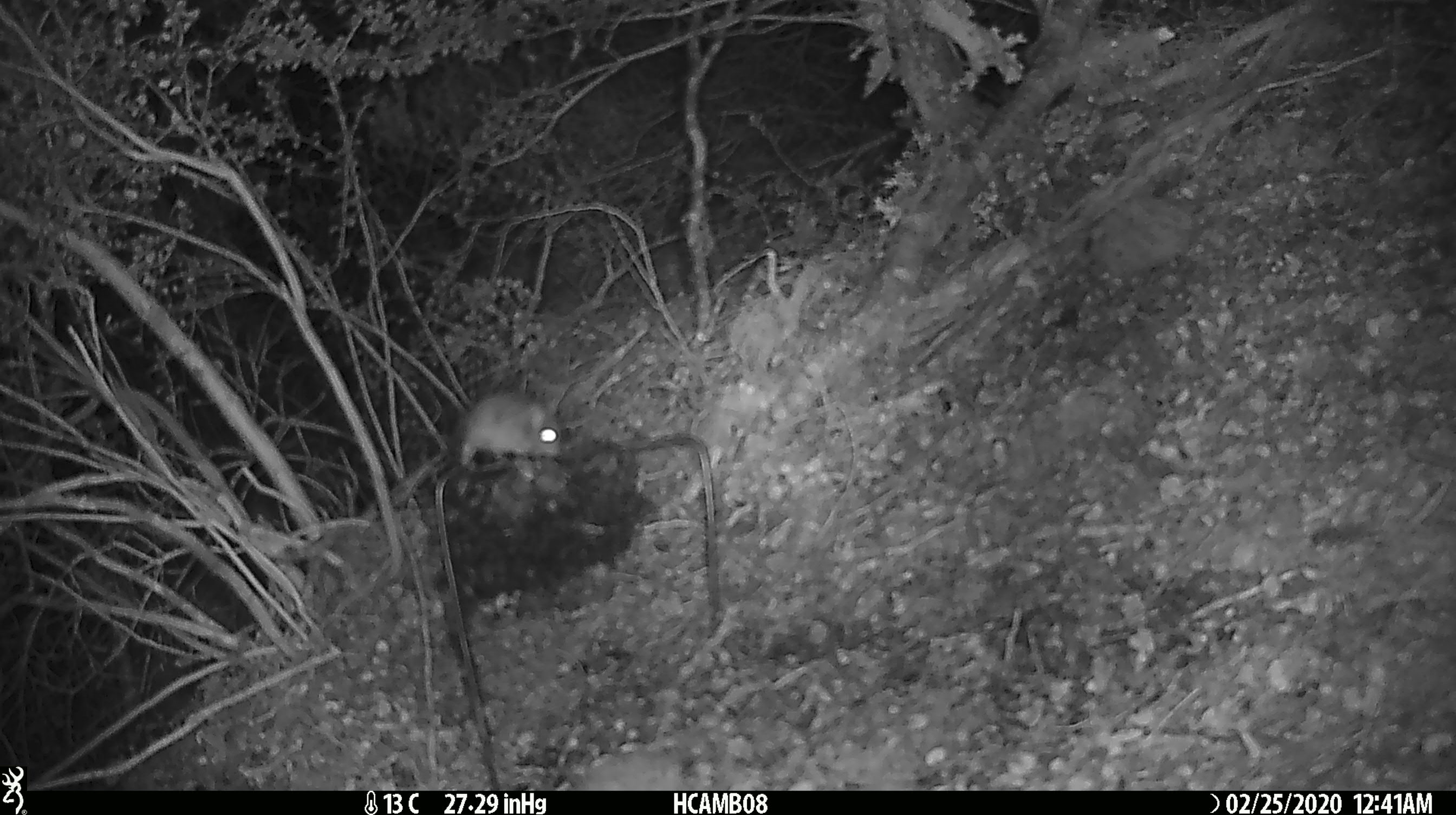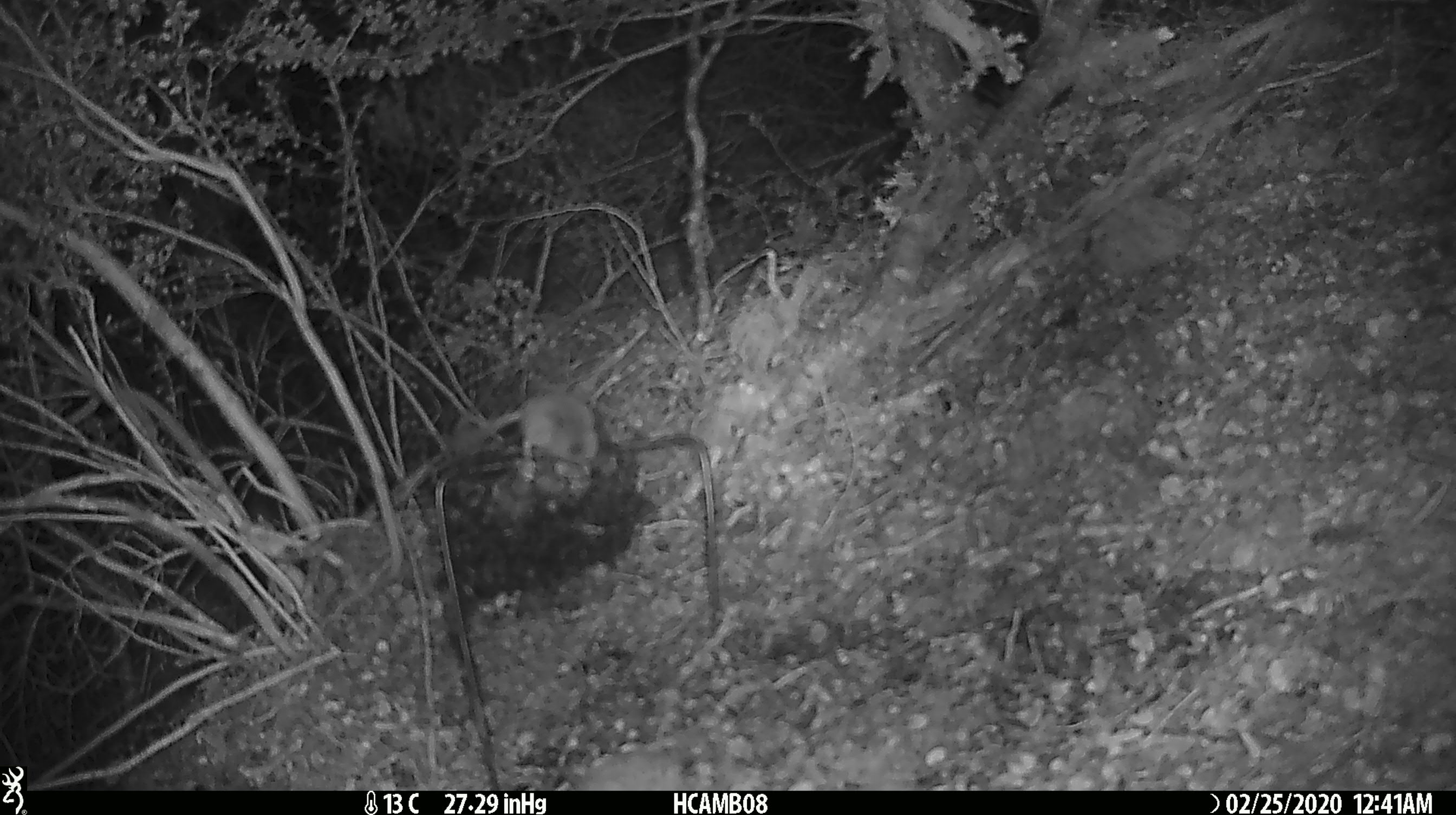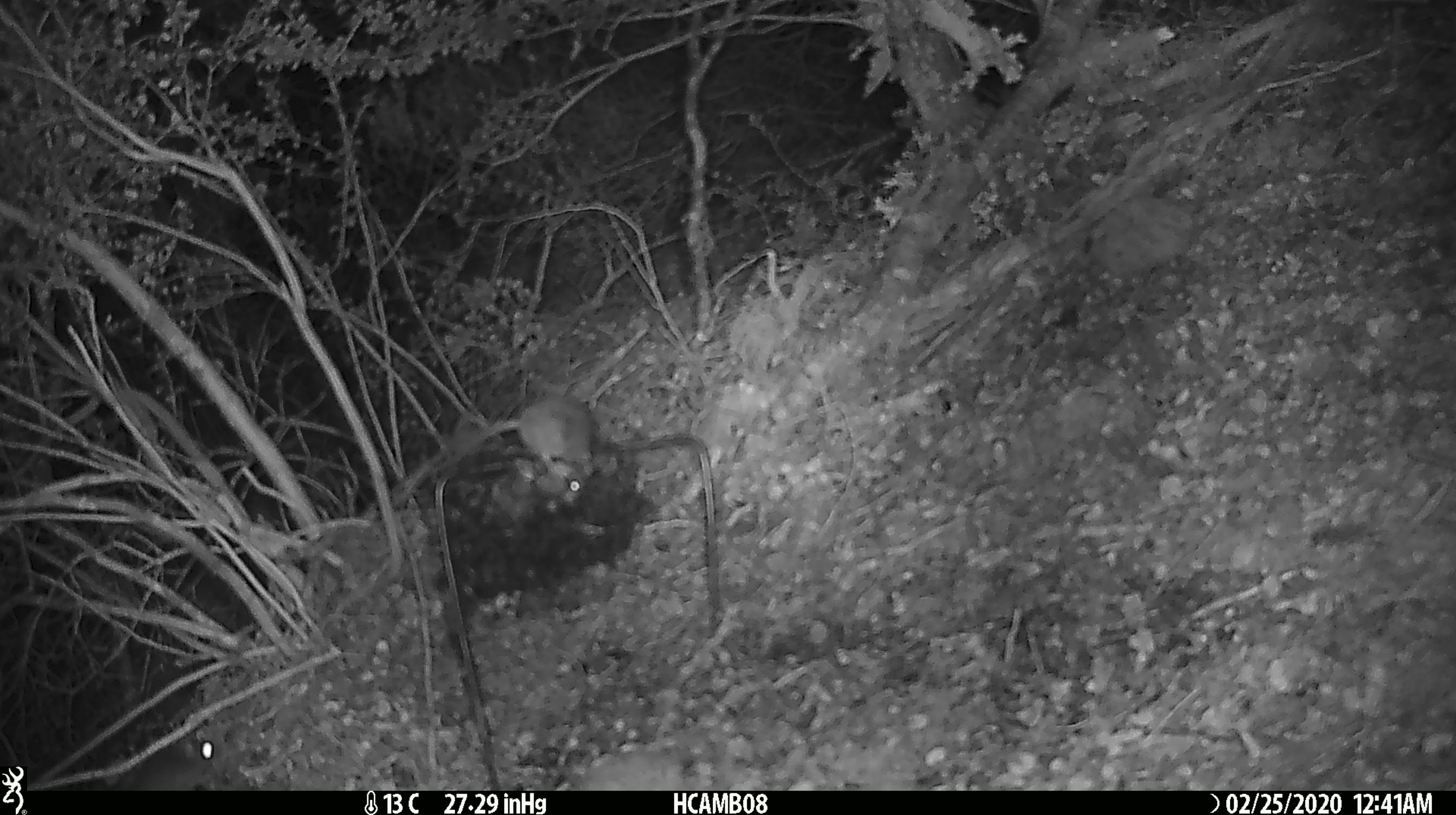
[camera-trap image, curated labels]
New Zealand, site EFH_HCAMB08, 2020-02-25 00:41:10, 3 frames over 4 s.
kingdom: Animalia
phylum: Chordata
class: Mammalia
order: Rodentia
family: Muridae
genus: Mus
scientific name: Mus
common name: mouse